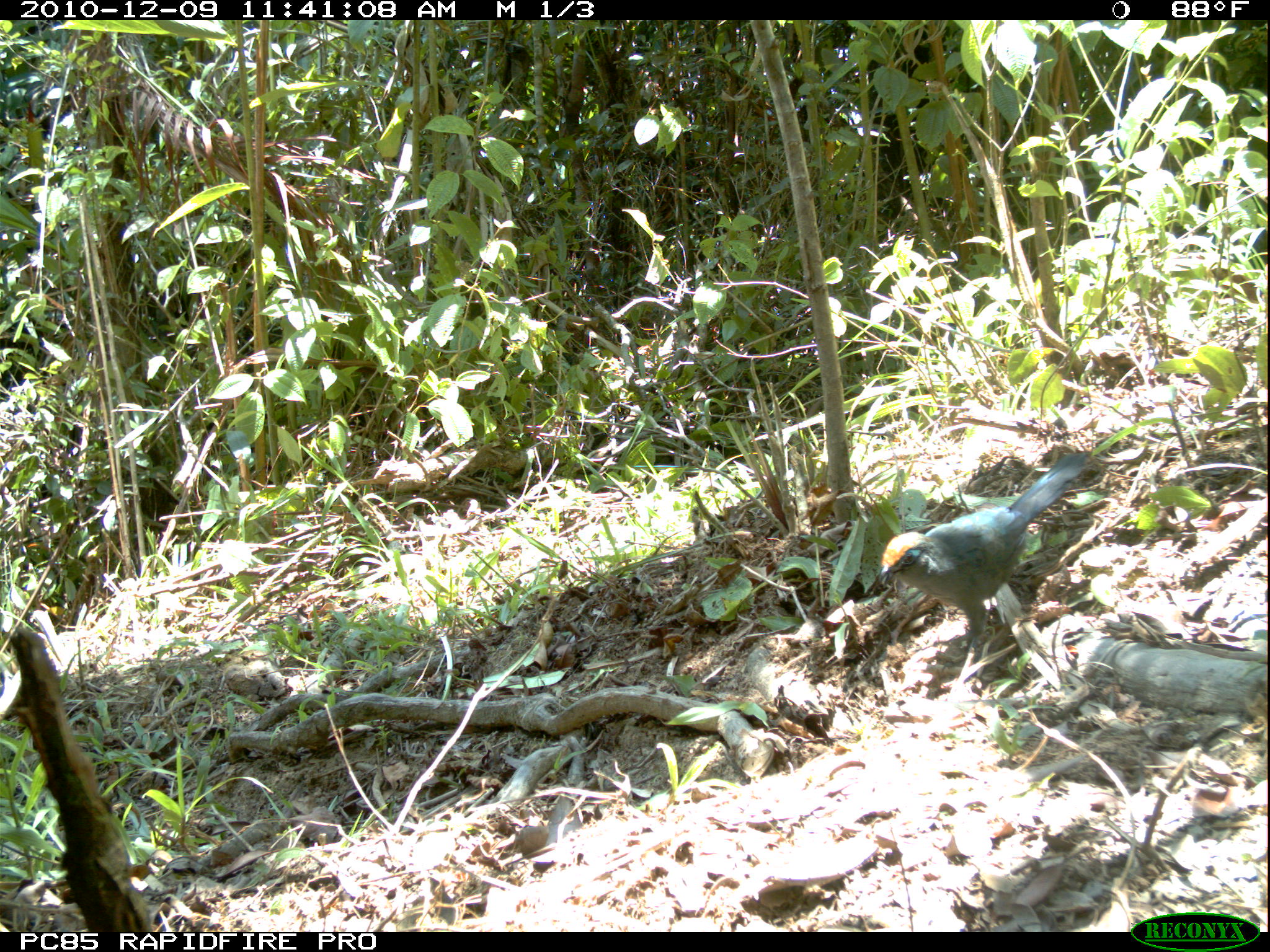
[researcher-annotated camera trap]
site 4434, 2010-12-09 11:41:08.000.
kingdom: Animalia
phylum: Chordata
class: Aves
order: Cuculiformes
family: Cuculidae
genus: Coua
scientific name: Coua ruficeps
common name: red-capped coua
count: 1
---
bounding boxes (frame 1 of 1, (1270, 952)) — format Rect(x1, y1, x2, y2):
coua ruficeps: Rect(877, 449, 1099, 660)